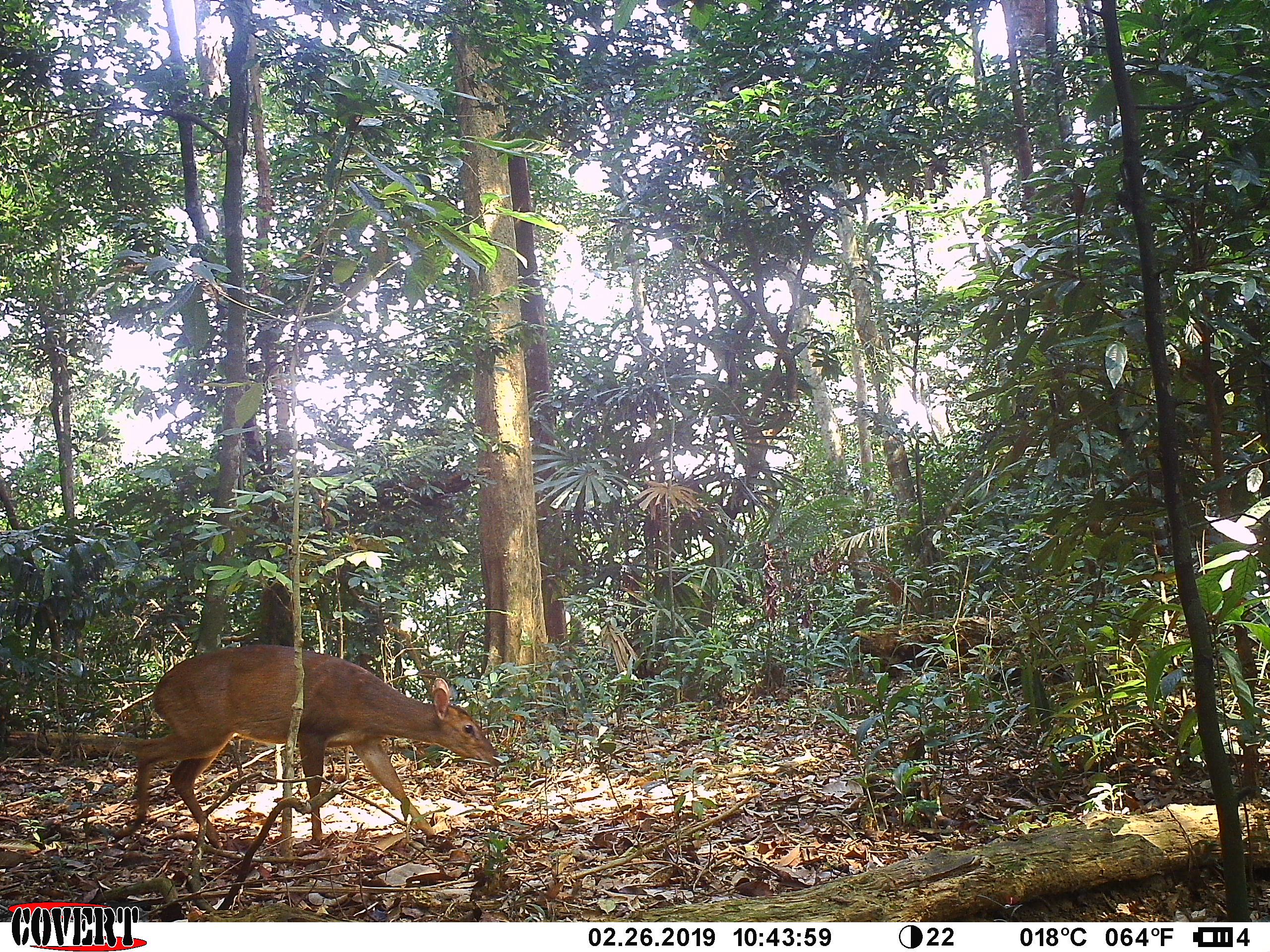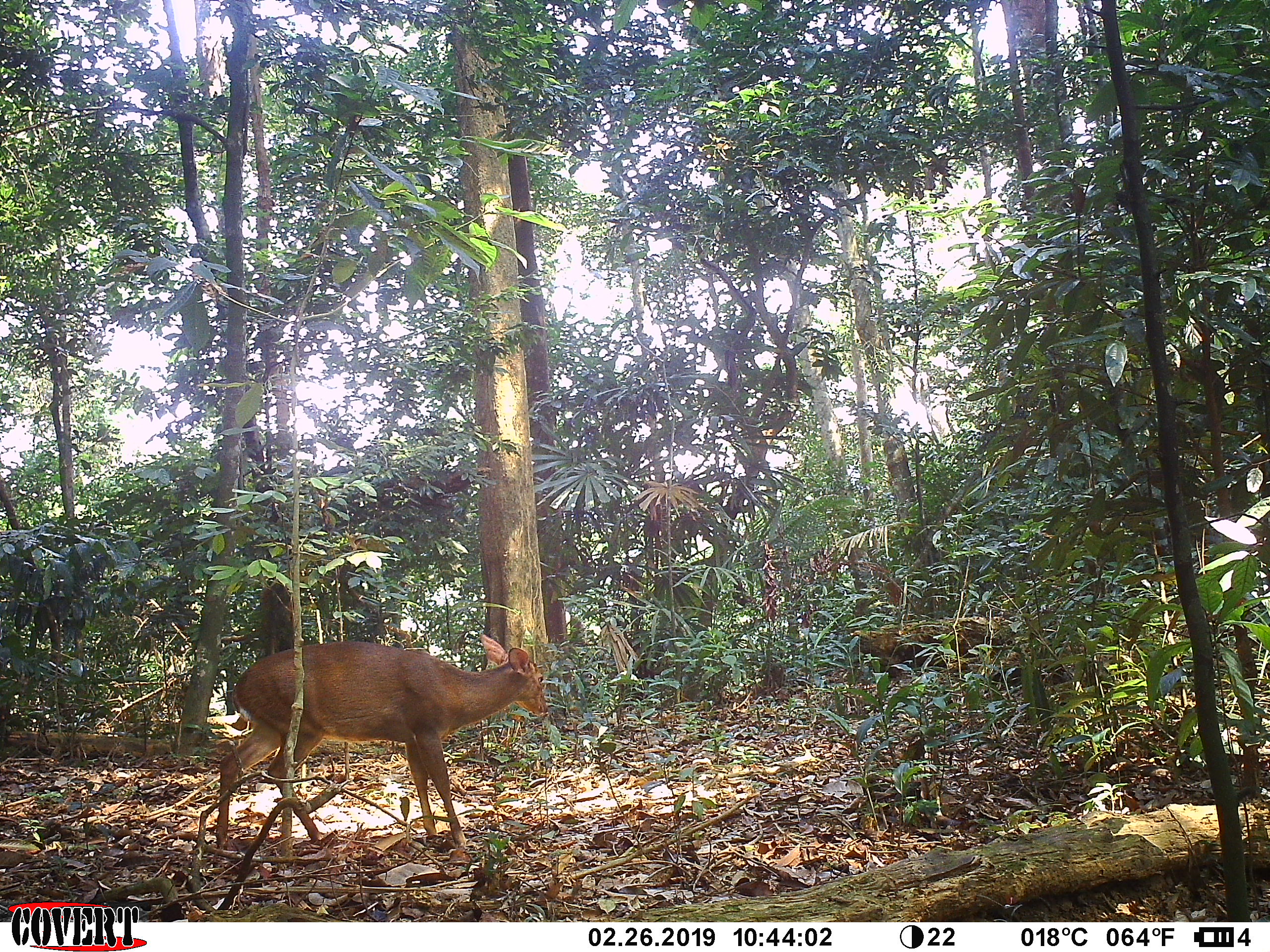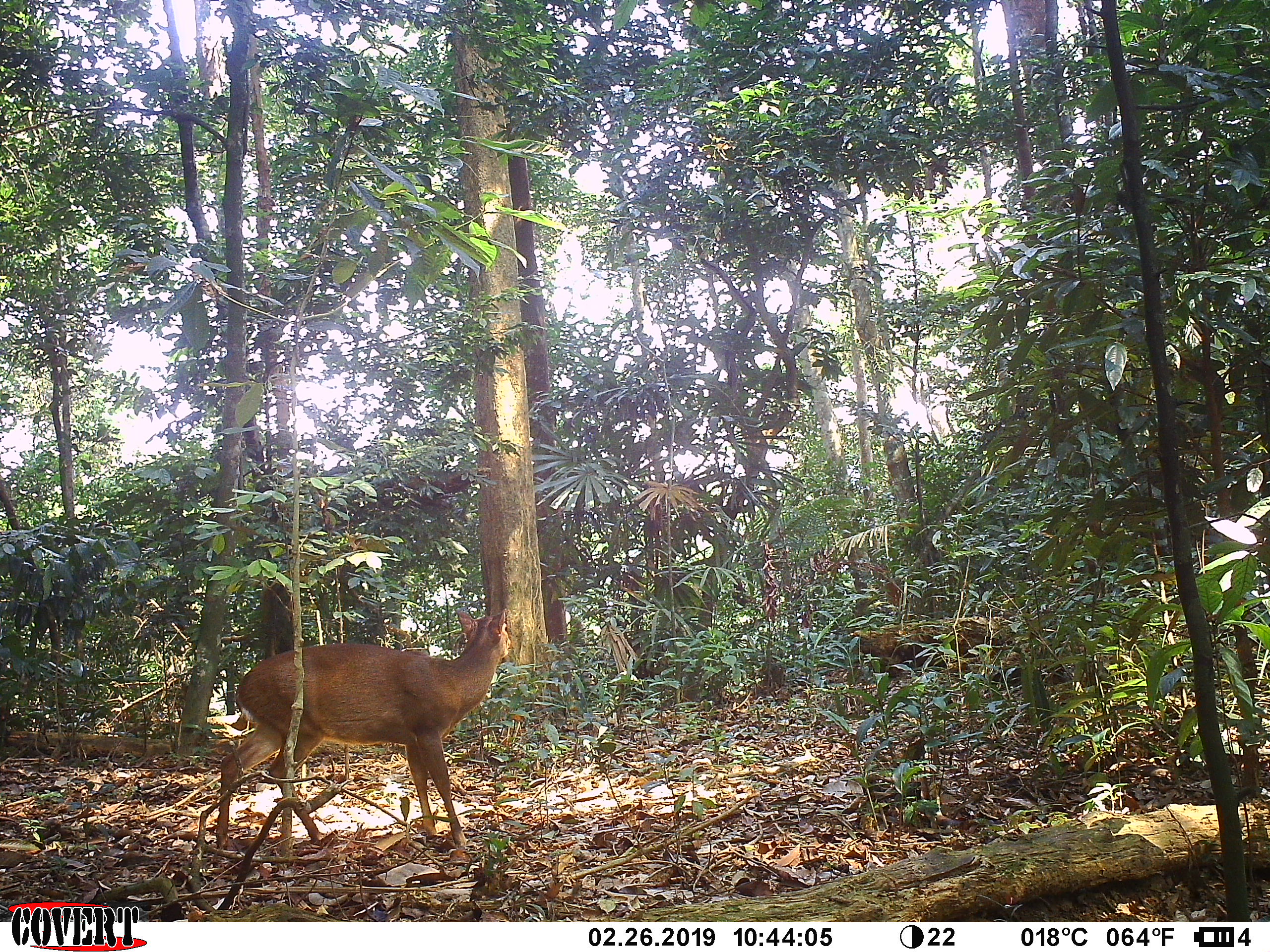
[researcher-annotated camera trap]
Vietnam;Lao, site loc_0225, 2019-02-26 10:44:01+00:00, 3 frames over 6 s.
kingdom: Animalia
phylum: Chordata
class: Mammalia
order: Artiodactyla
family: Cervidae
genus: Muntiacus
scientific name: Muntiacus vuquangensis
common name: large-antlered muntjac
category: large antlered muntjac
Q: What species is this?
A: Large antlered muntjac (large-antlered muntjac) (Muntiacus vuquangensis).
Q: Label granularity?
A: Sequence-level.